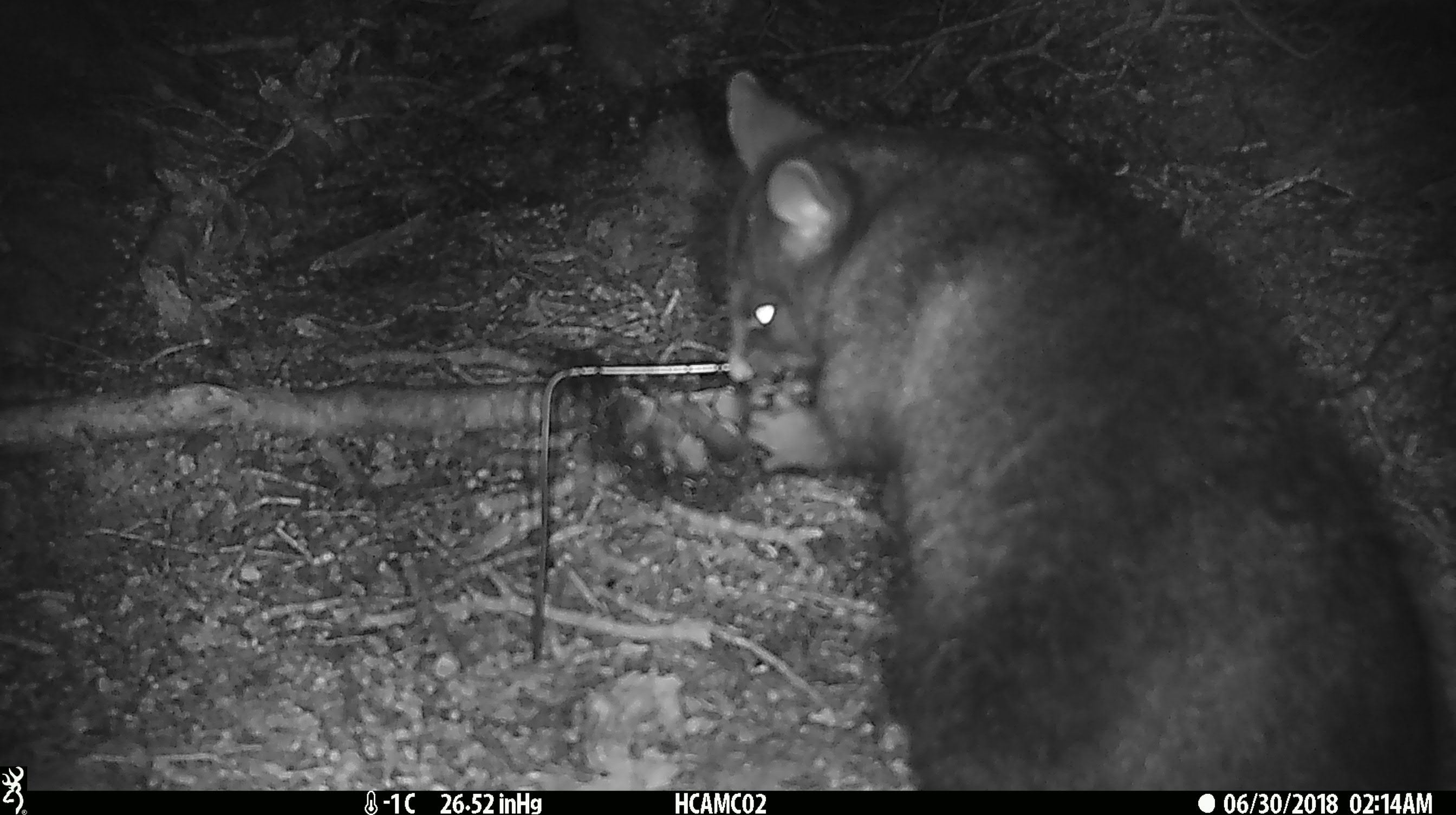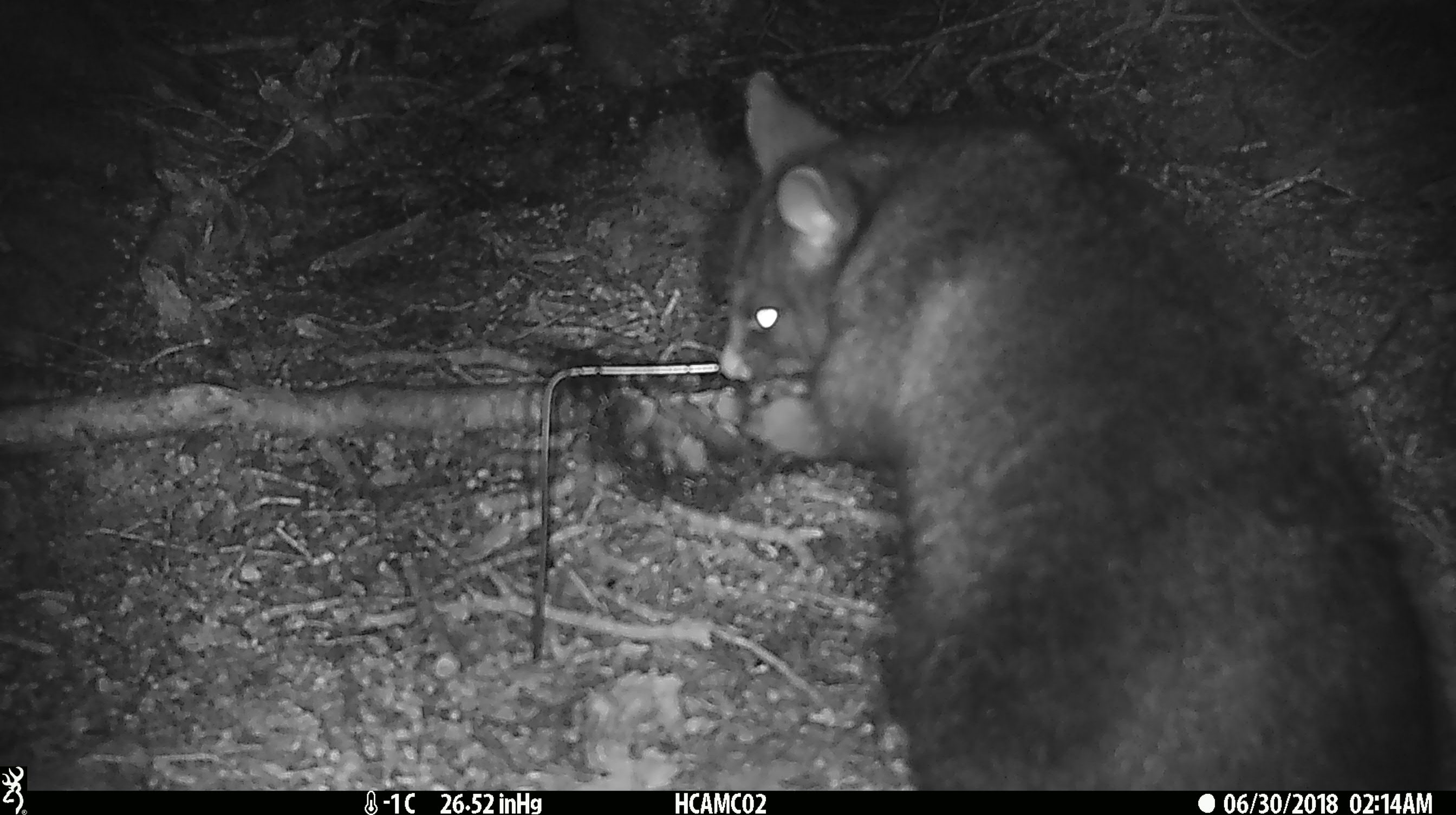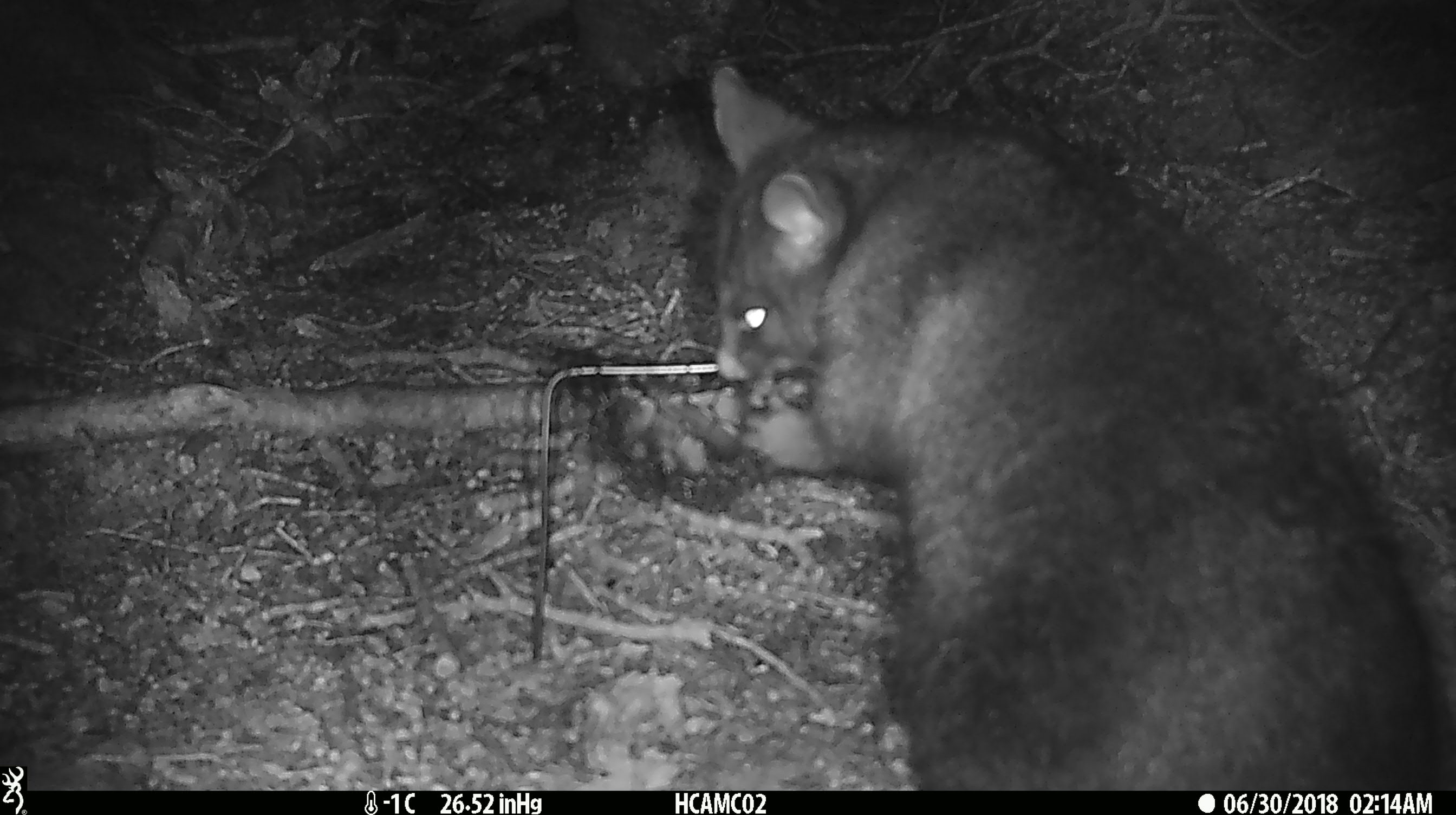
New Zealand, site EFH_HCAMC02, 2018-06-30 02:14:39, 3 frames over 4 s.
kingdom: Animalia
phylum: Chordata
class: Mammalia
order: Diprotodontia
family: Phalangeridae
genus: Trichosurus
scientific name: Trichosurus vulpecula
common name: common brushtail possum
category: possum